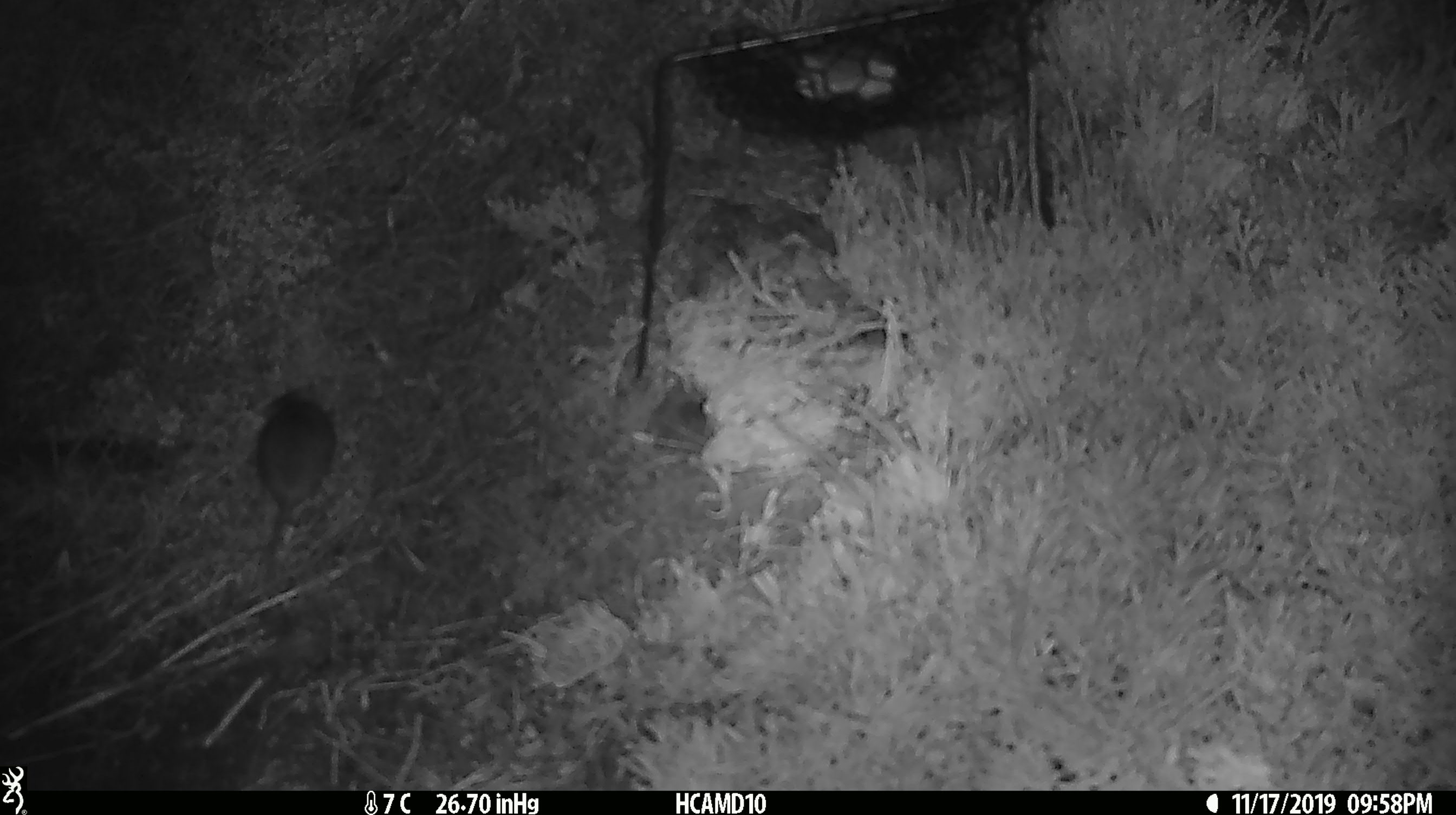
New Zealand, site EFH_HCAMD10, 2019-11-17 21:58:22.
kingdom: Animalia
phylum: Chordata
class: Mammalia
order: Rodentia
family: Muridae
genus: Mus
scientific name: Mus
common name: mouse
Mouse (Mus).